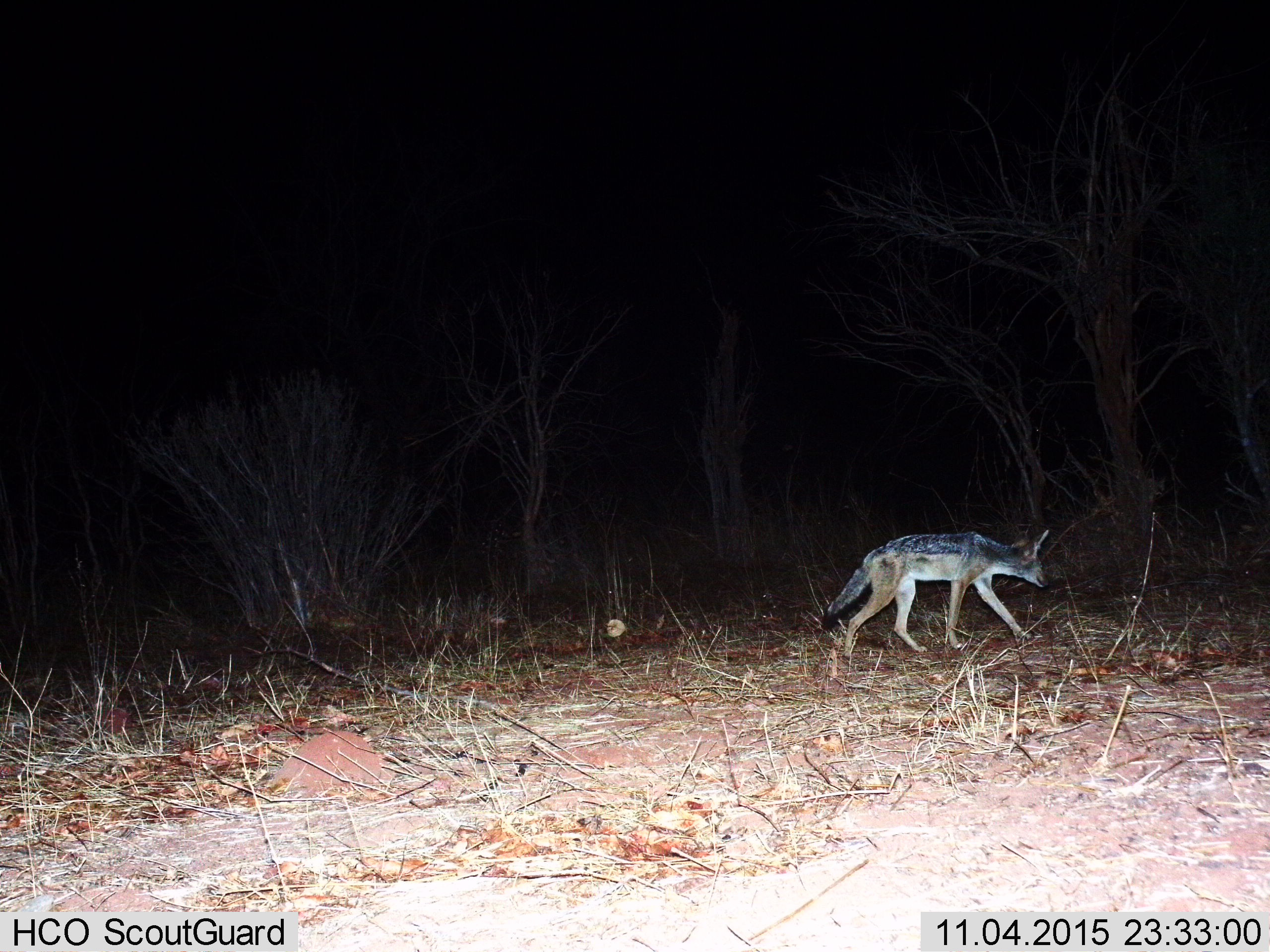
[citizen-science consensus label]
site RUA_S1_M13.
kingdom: Animalia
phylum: Chordata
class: Mammalia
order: Carnivora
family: Canidae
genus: Lupulella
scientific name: Lupulella mesomelas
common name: black-backed jackal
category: jackalblackbacked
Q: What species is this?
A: Jackalblackbacked (black-backed jackal) (Lupulella mesomelas).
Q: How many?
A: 1.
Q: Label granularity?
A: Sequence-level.